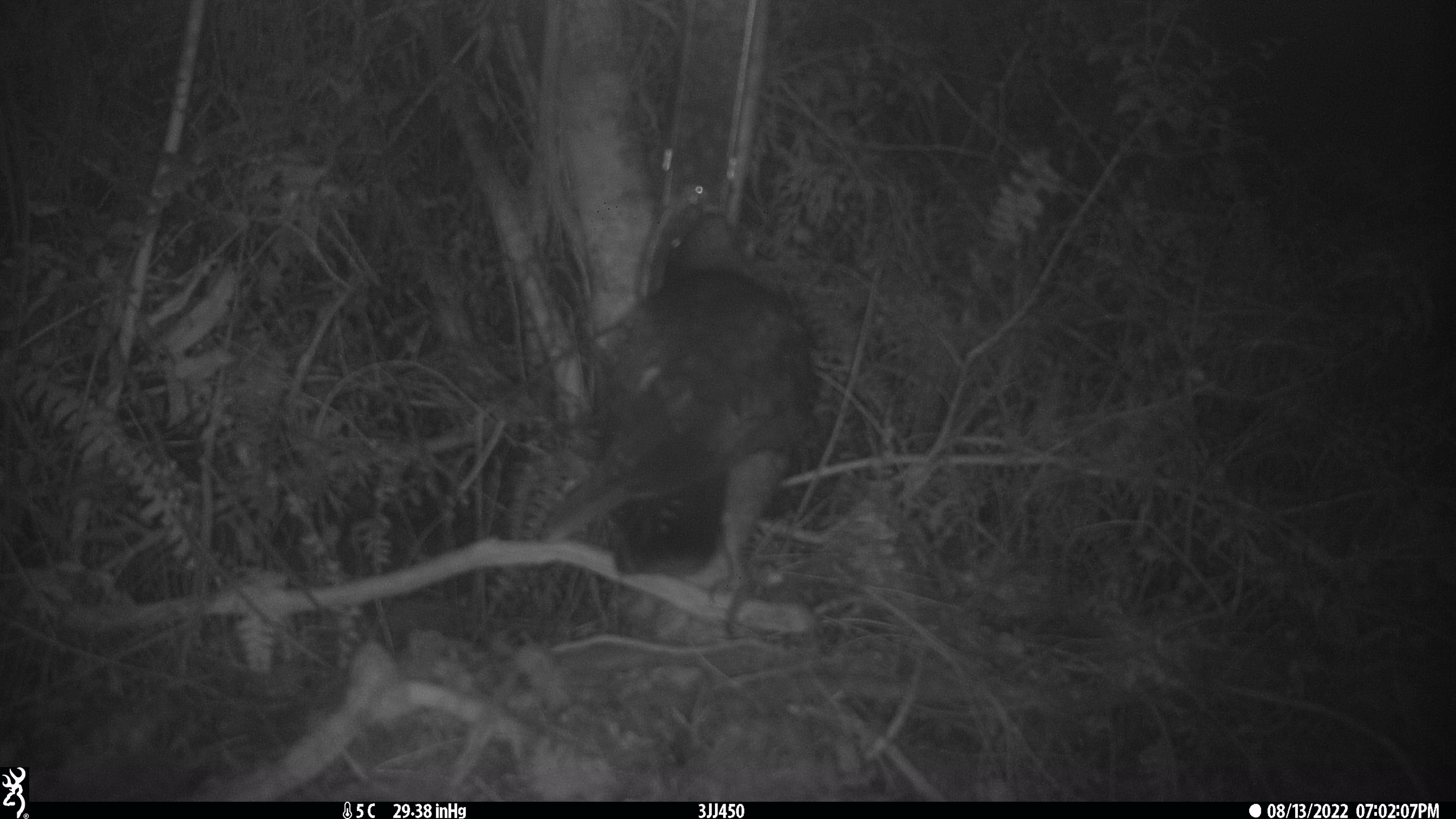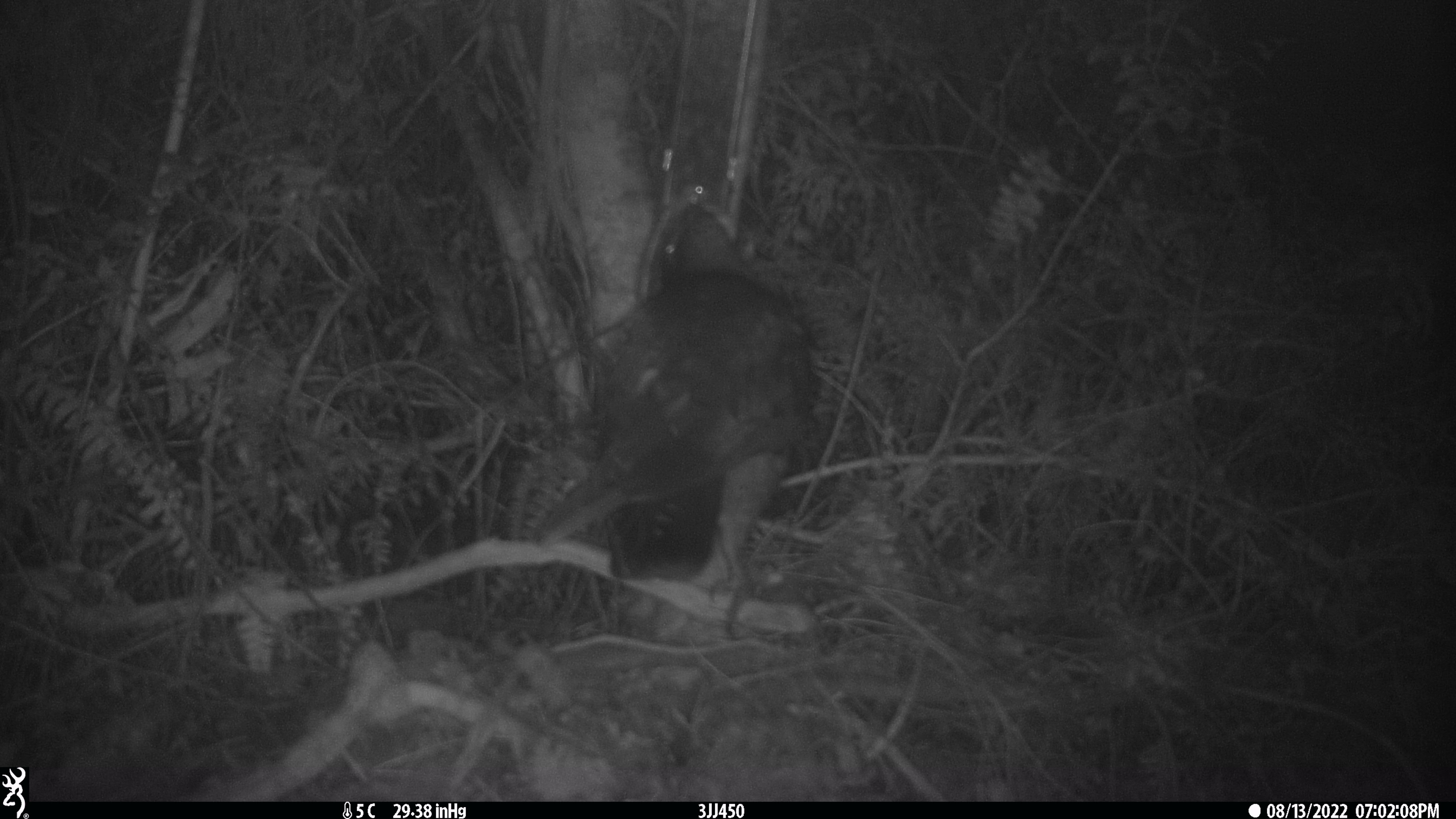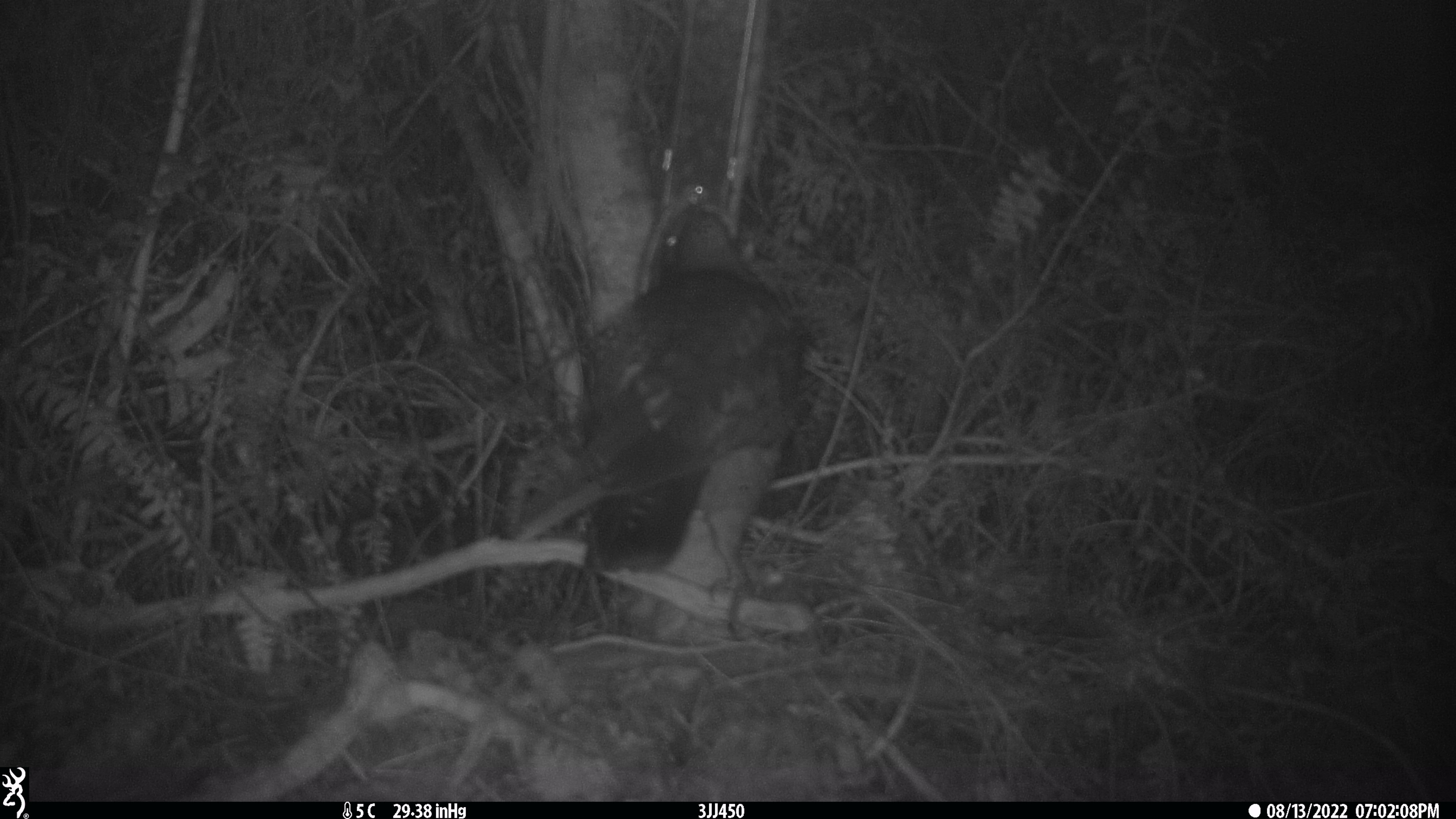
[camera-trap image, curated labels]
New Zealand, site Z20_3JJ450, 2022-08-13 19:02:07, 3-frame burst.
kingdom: Animalia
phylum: Chordata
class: Aves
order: Psittaciformes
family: Strigopidae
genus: Nestor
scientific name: Nestor notabilis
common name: kea